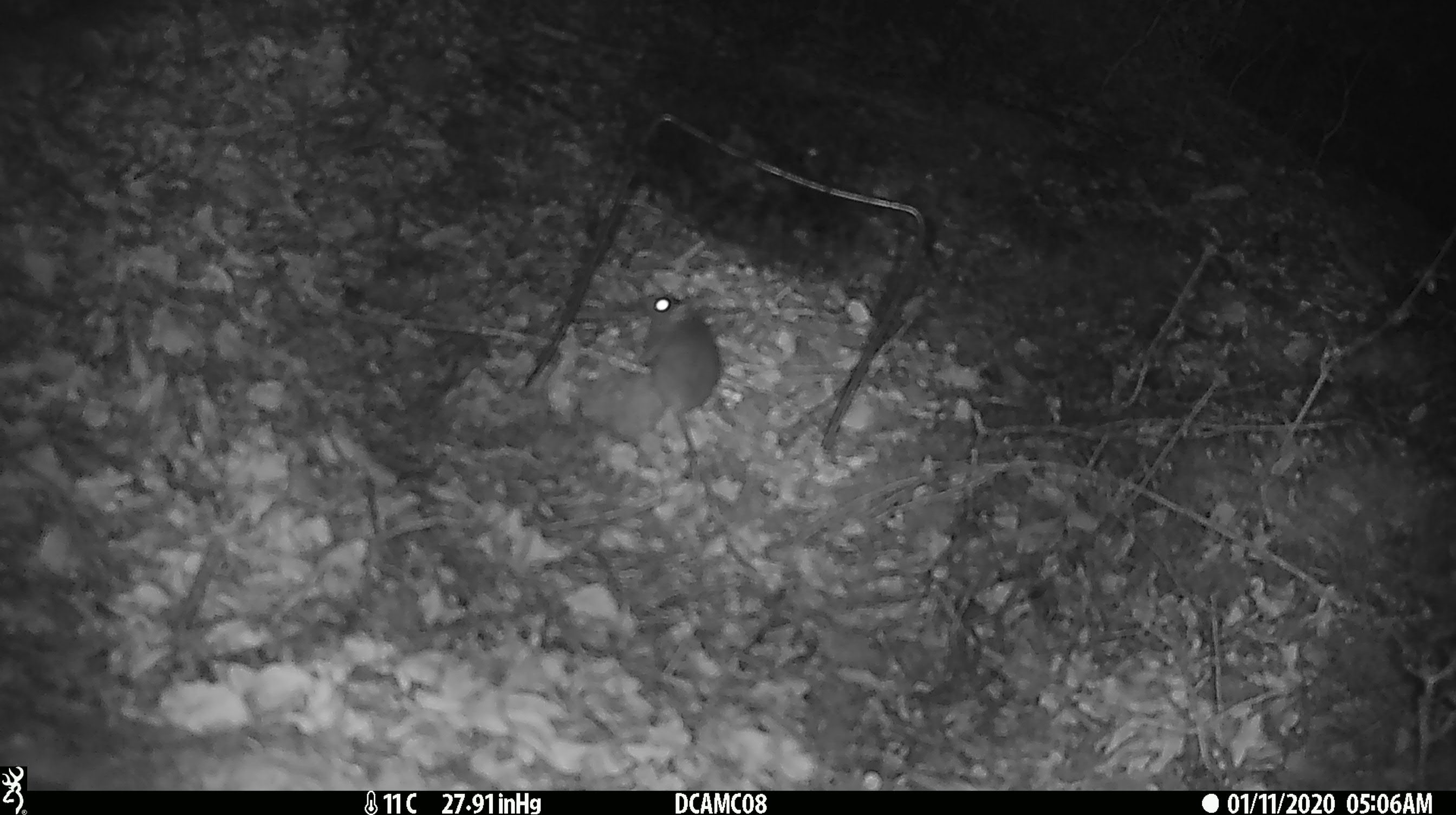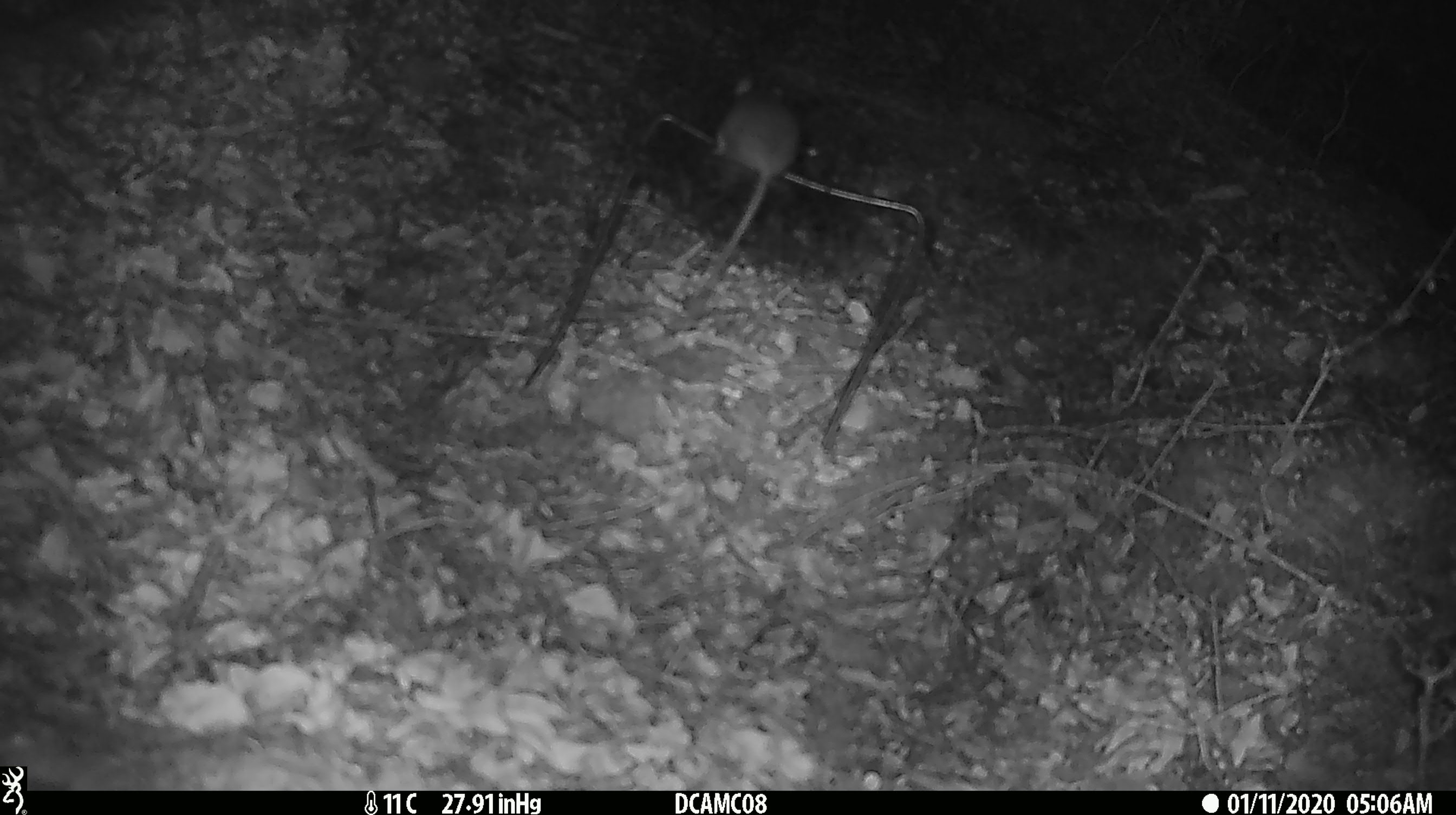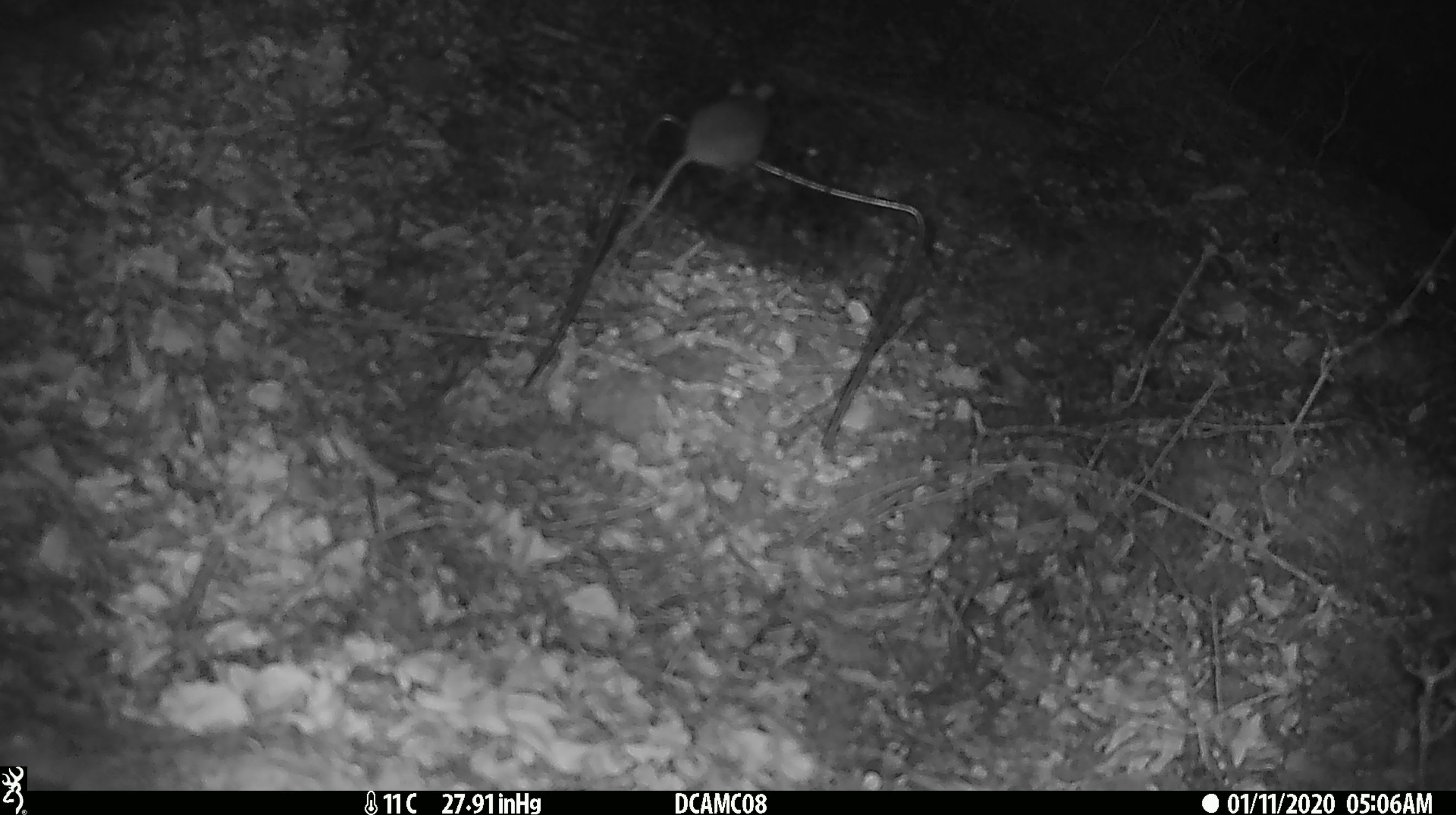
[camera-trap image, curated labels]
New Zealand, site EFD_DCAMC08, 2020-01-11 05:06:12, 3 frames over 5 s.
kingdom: Animalia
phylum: Chordata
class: Mammalia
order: Rodentia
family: Muridae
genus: Mus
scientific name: Mus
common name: mouse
Mouse (Mus).